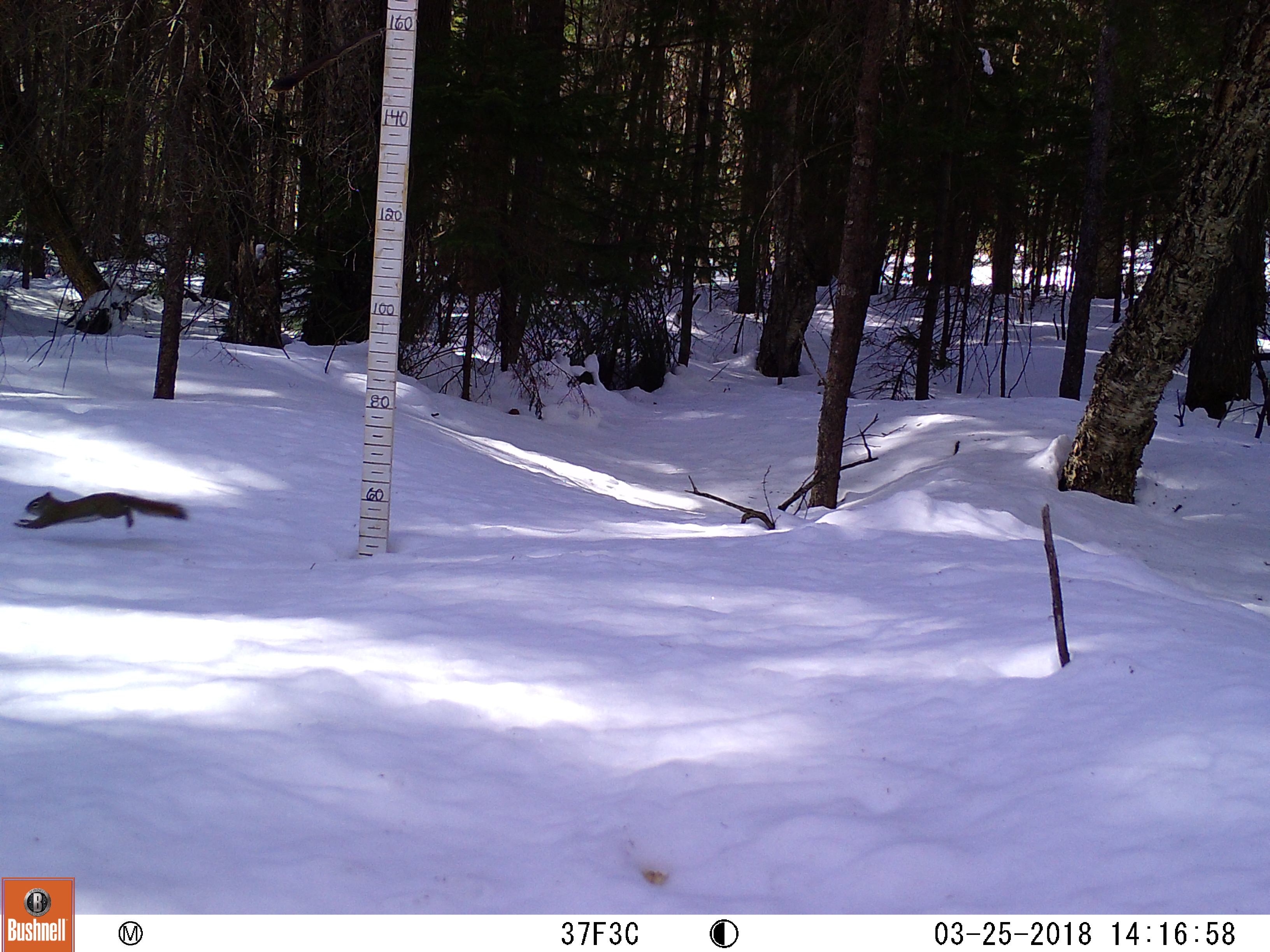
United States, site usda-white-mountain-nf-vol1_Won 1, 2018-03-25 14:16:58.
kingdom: Animalia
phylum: Chordata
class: Mammalia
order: Rodentia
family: Sciuridae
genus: Tamiasciurus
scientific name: Tamiasciurus hudsonicus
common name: red squirrel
Red squirrel (Tamiasciurus hudsonicus).